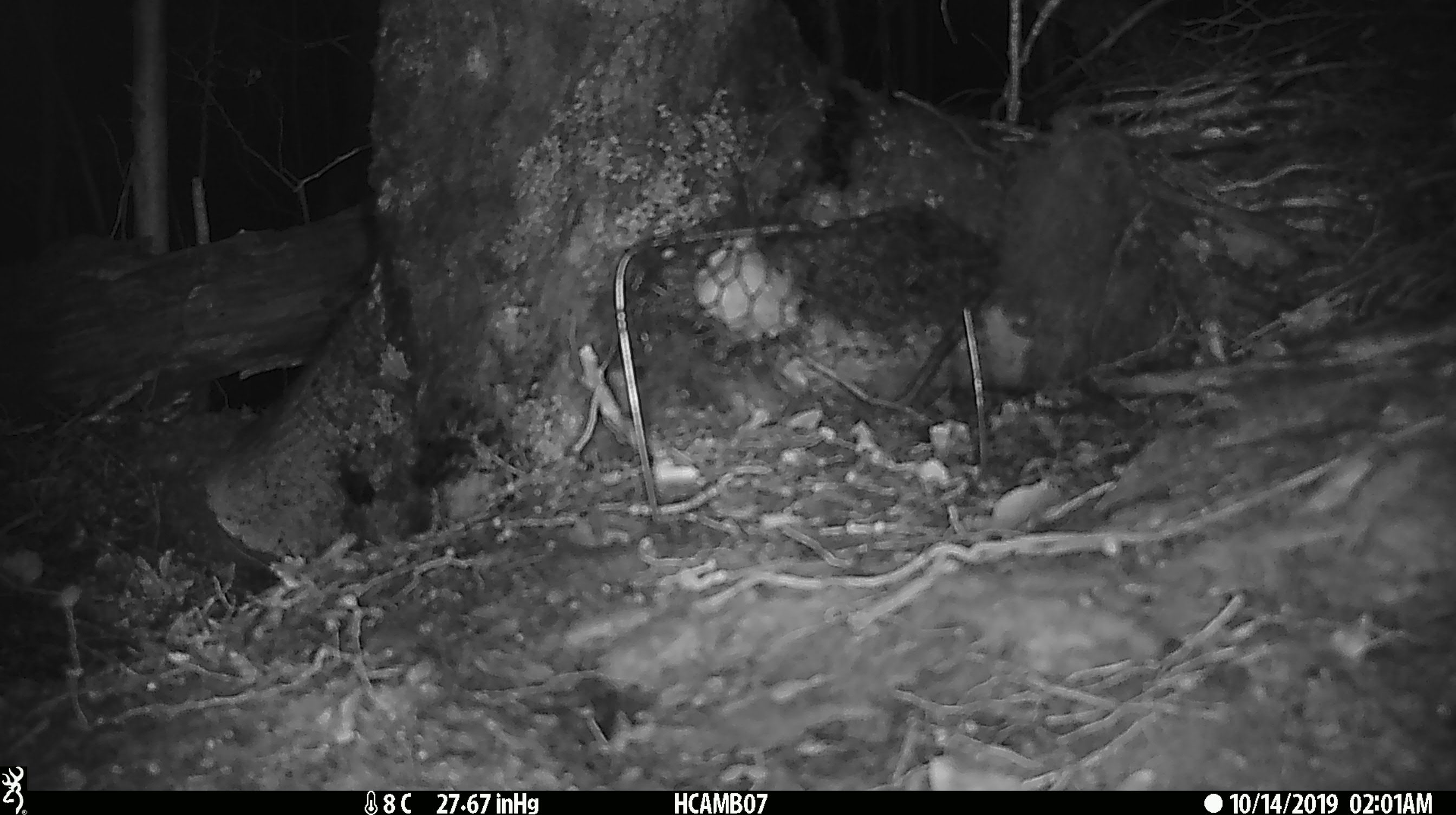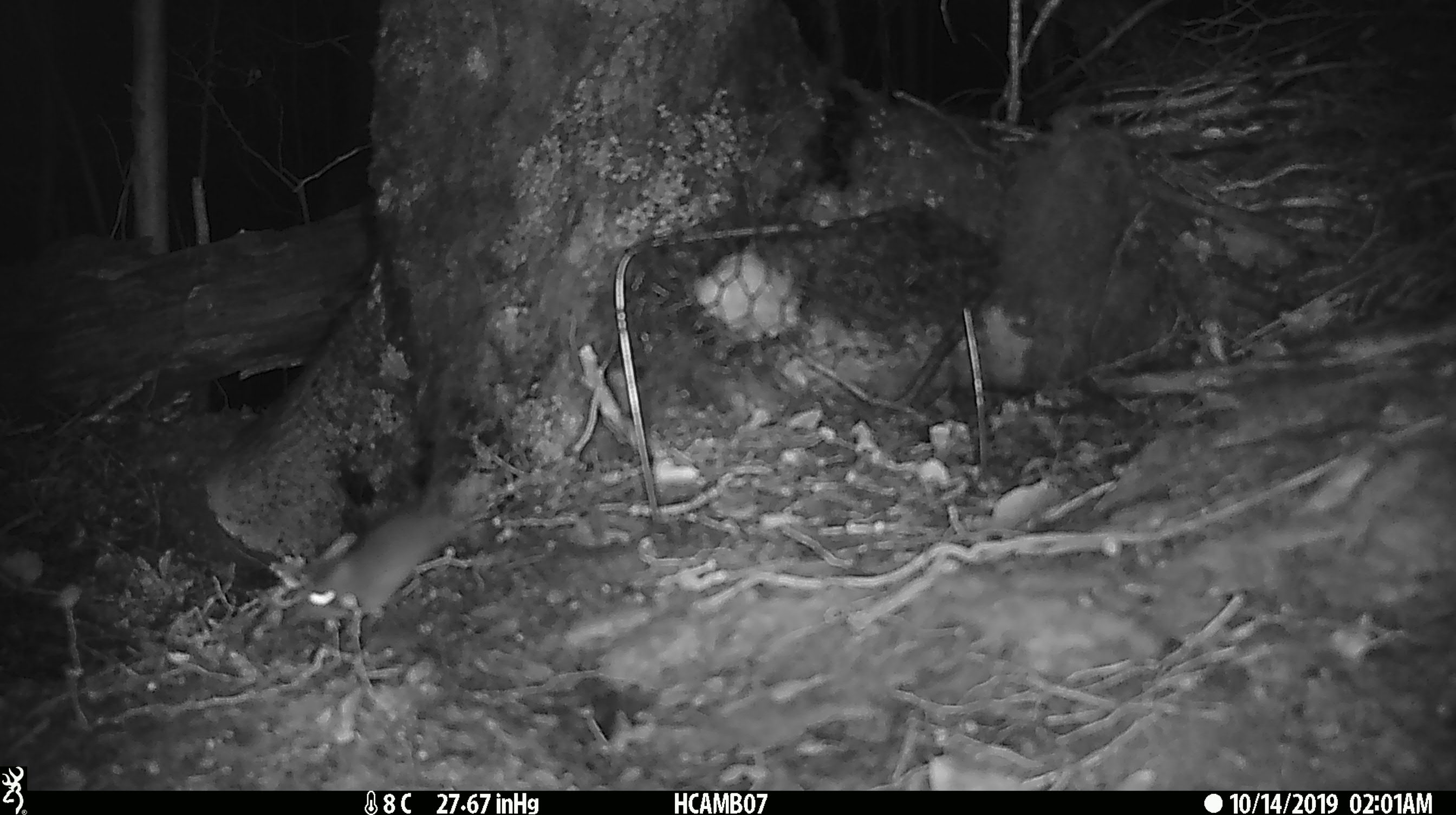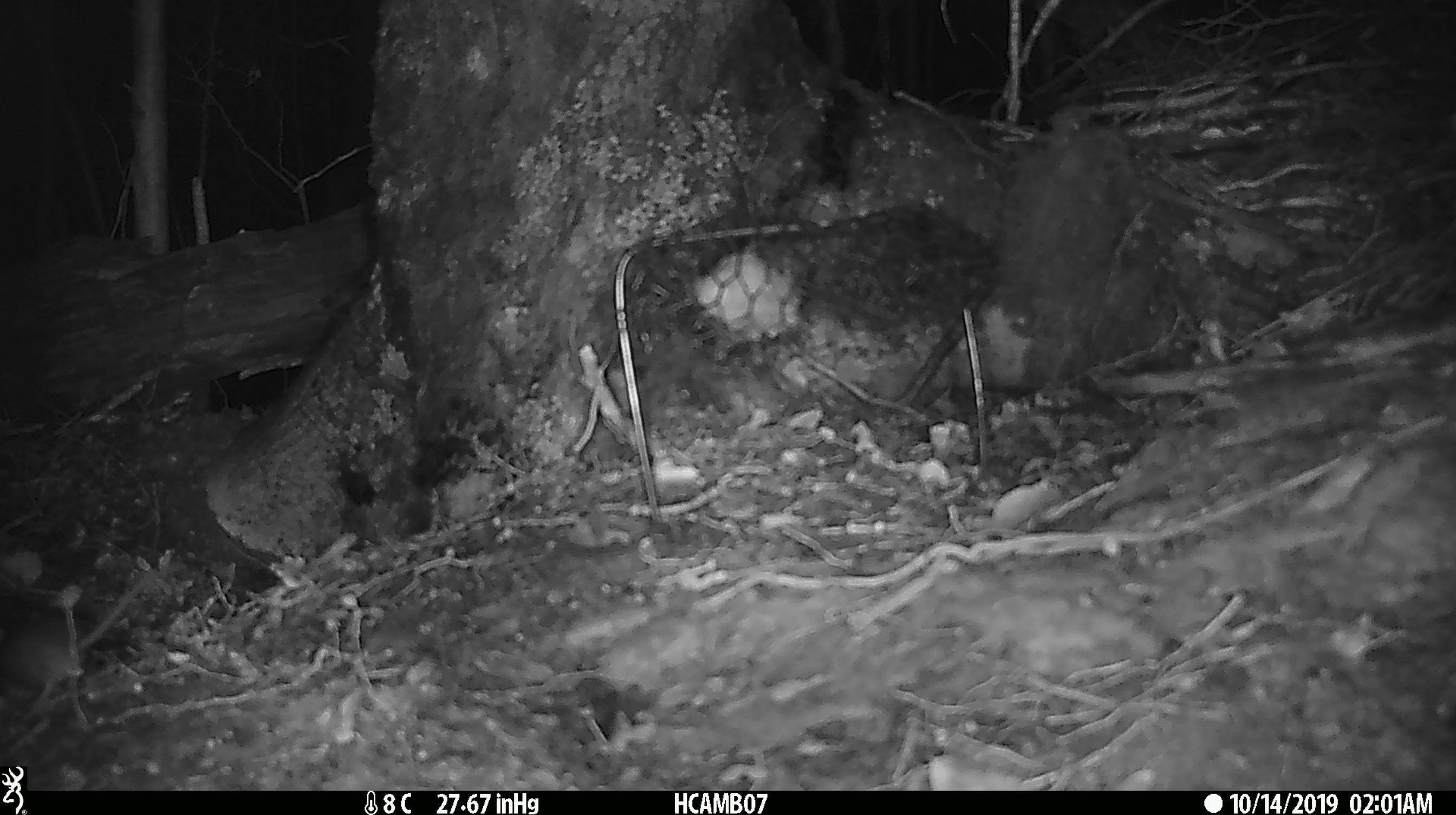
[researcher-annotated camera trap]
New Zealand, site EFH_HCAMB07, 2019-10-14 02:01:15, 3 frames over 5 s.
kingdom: Animalia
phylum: Chordata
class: Mammalia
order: Rodentia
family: Muridae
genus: Mus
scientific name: Mus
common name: mouse